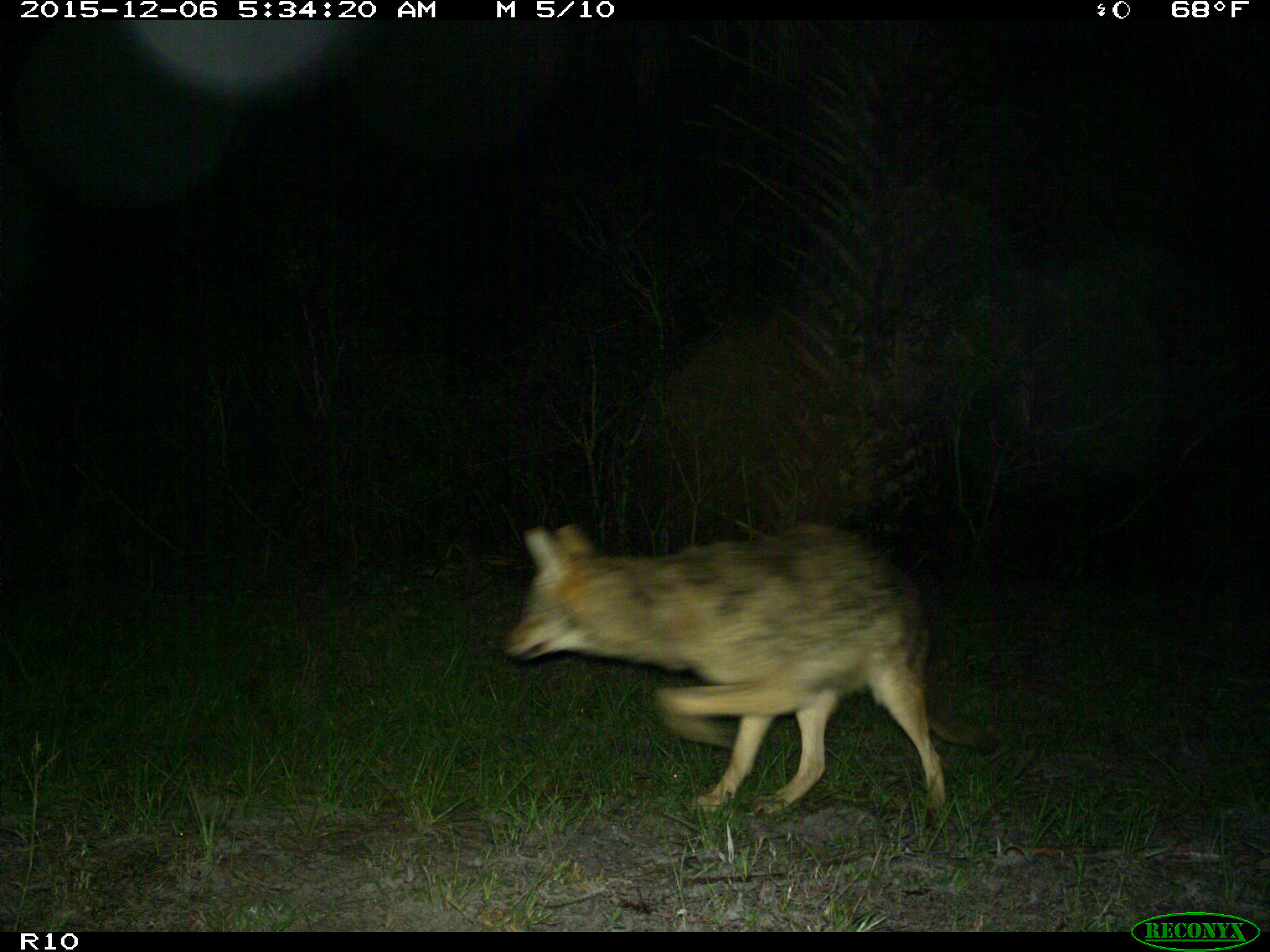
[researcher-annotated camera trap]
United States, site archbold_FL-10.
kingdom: Animalia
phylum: Chordata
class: Mammalia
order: Carnivora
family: Canidae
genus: Canis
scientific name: Canis latrans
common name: coyote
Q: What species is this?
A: Canis latrans (coyote).